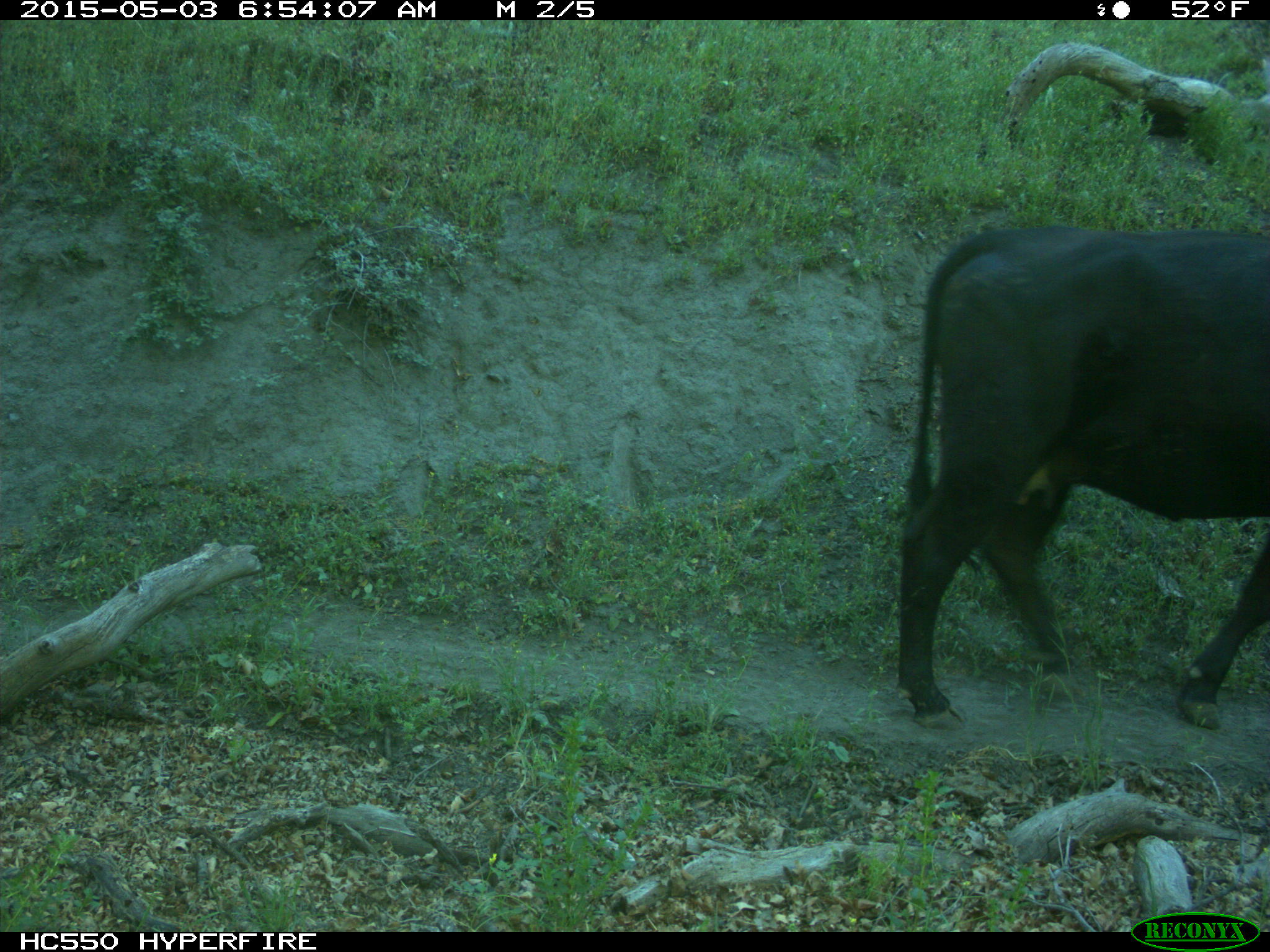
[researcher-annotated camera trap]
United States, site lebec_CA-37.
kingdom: Animalia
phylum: Chordata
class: Mammalia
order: Artiodactyla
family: Bovidae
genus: Bos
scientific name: Bos taurus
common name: domestic cow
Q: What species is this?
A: Bos taurus (domestic cow).